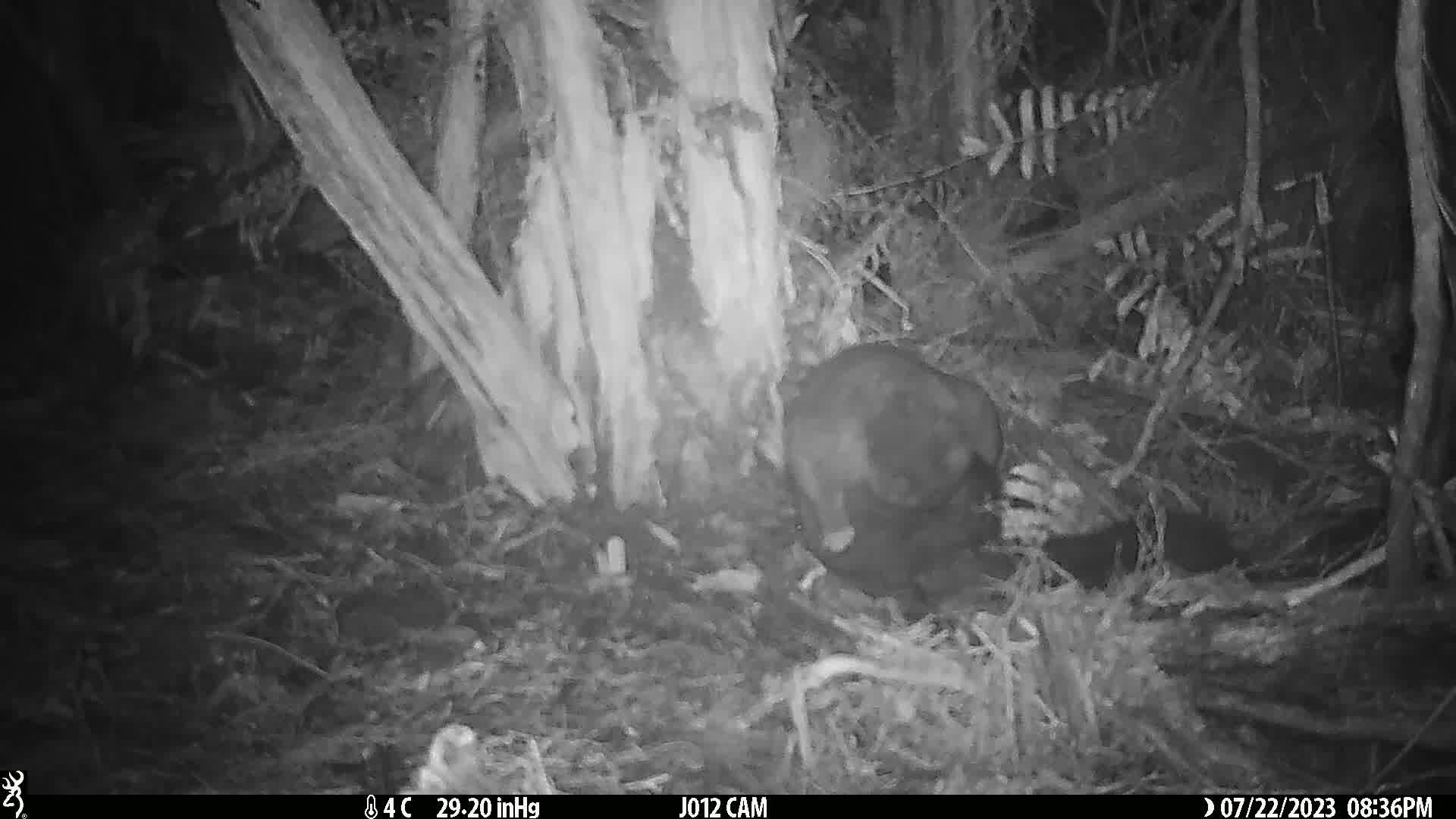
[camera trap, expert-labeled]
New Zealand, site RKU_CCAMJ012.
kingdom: Animalia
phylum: Chordata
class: Mammalia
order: Diprotodontia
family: Phalangeridae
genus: Trichosurus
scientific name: Trichosurus vulpecula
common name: common brushtail possum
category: possum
Possum (common brushtail possum) (Trichosurus vulpecula).